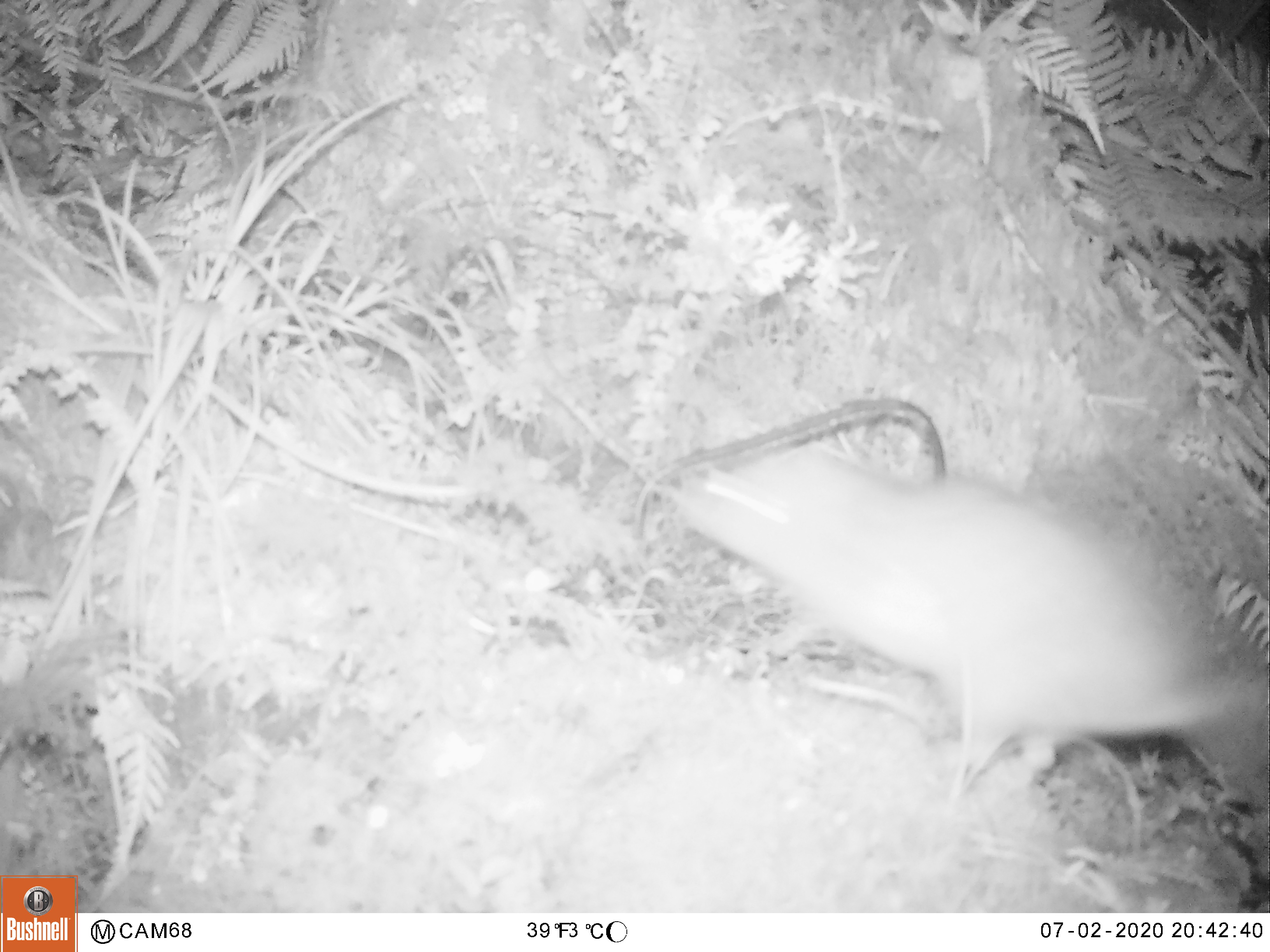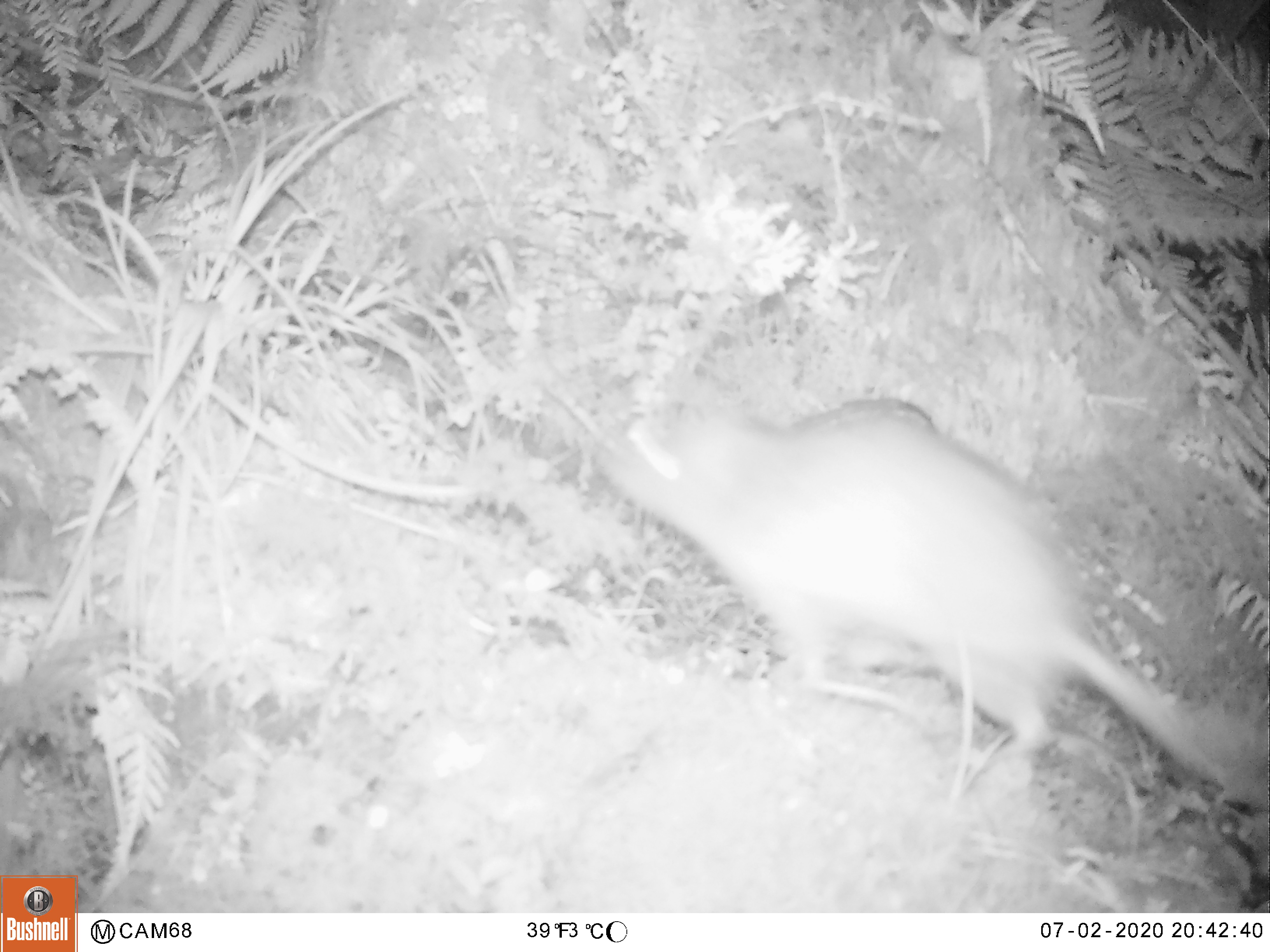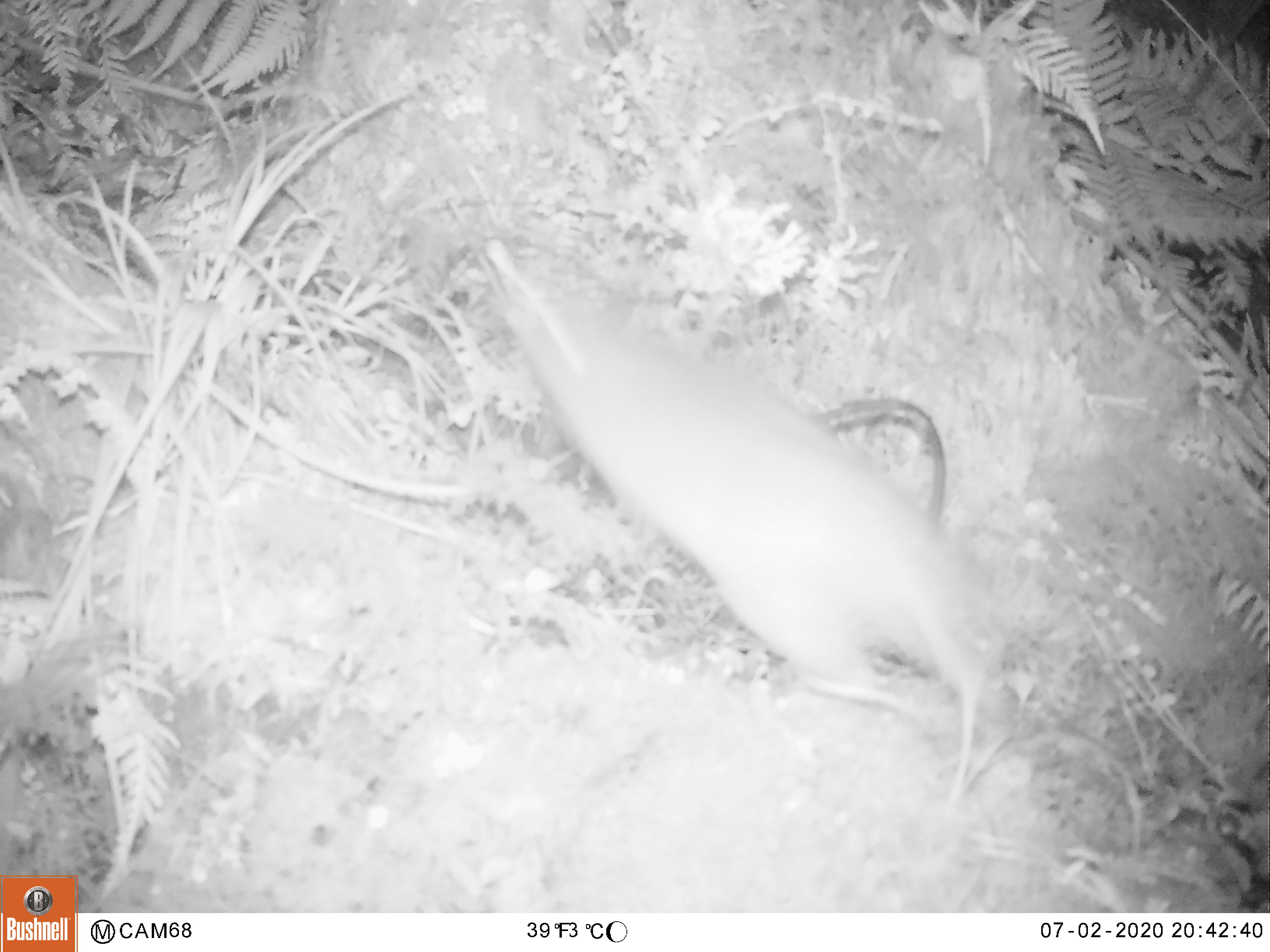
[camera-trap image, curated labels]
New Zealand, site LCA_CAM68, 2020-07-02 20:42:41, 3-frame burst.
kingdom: Animalia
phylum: Chordata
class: Mammalia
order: Rodentia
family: Muridae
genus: Rattus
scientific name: Rattus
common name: rat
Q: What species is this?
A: Rat (Rattus).